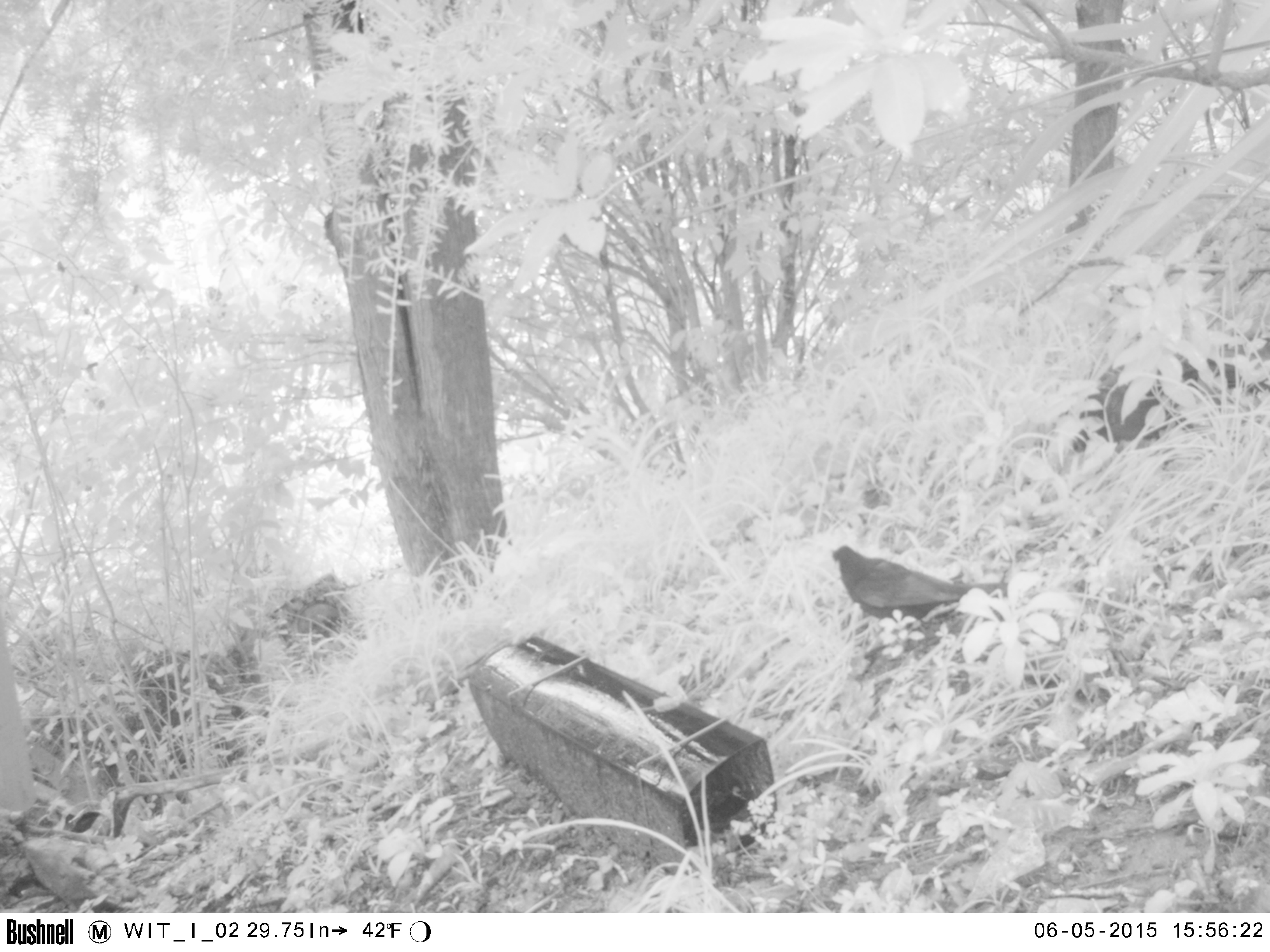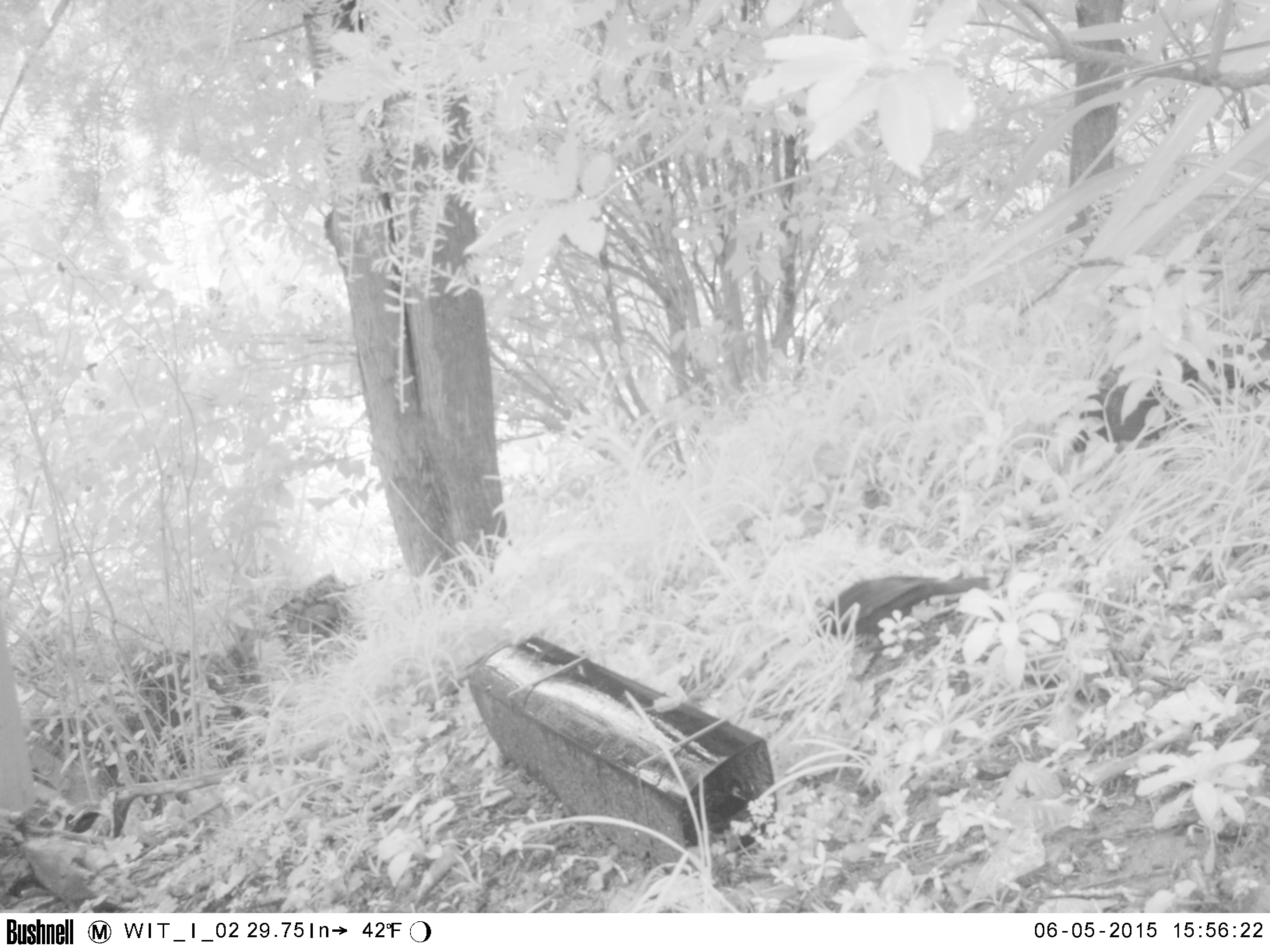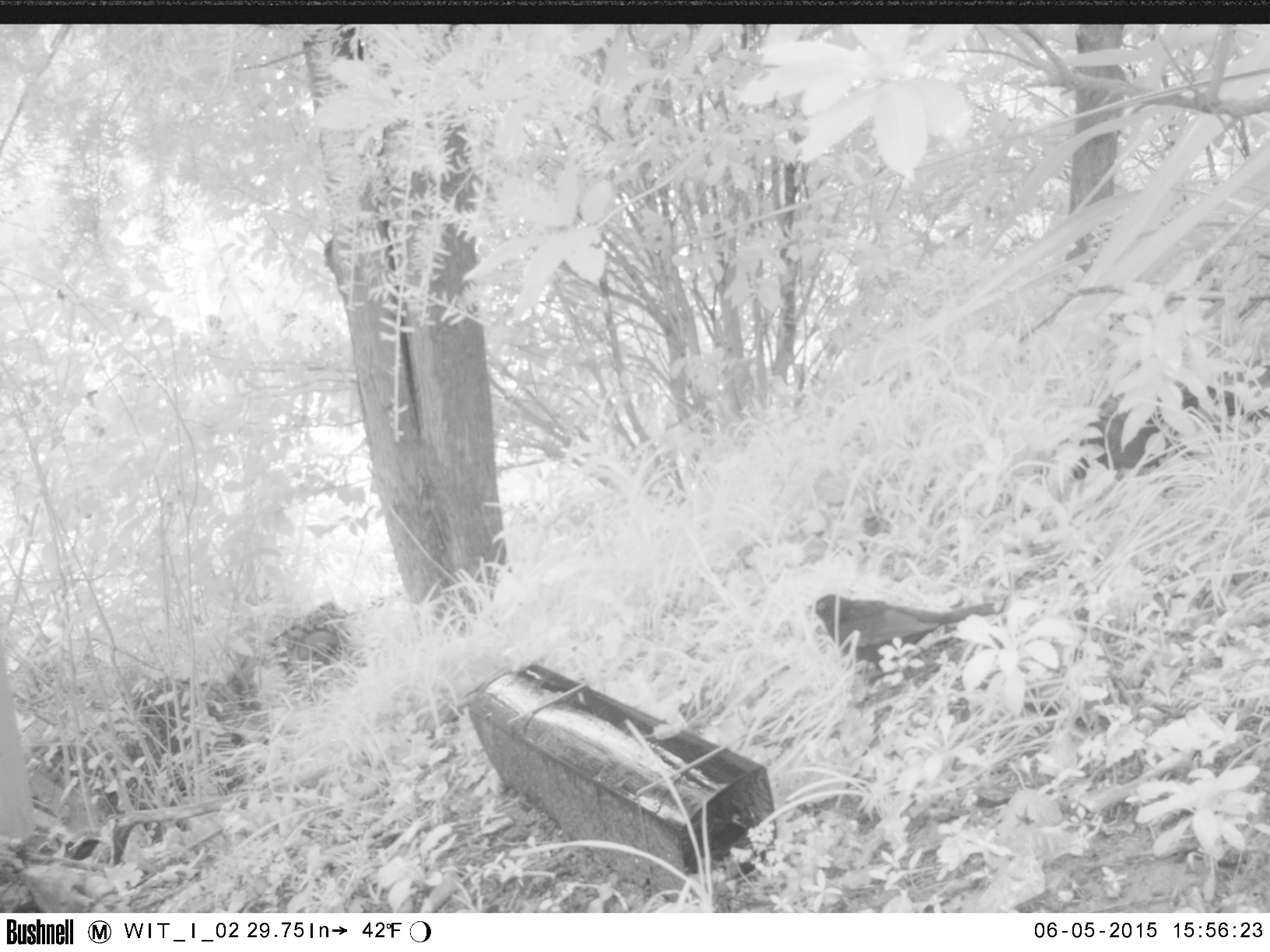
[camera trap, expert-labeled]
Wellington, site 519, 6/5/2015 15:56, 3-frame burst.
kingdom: Animalia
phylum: Chordata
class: Aves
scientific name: Aves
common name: bird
Bird (Aves).